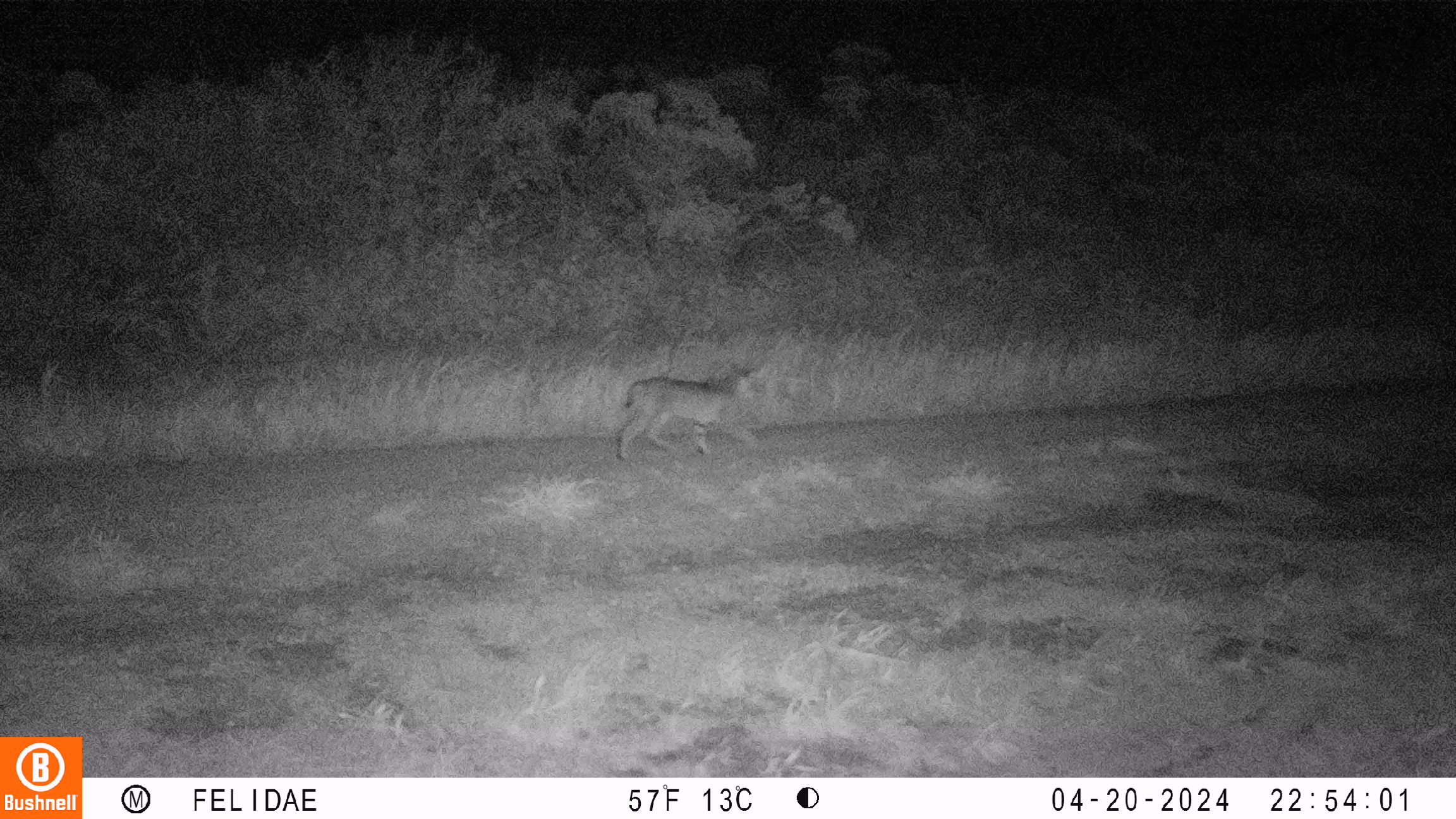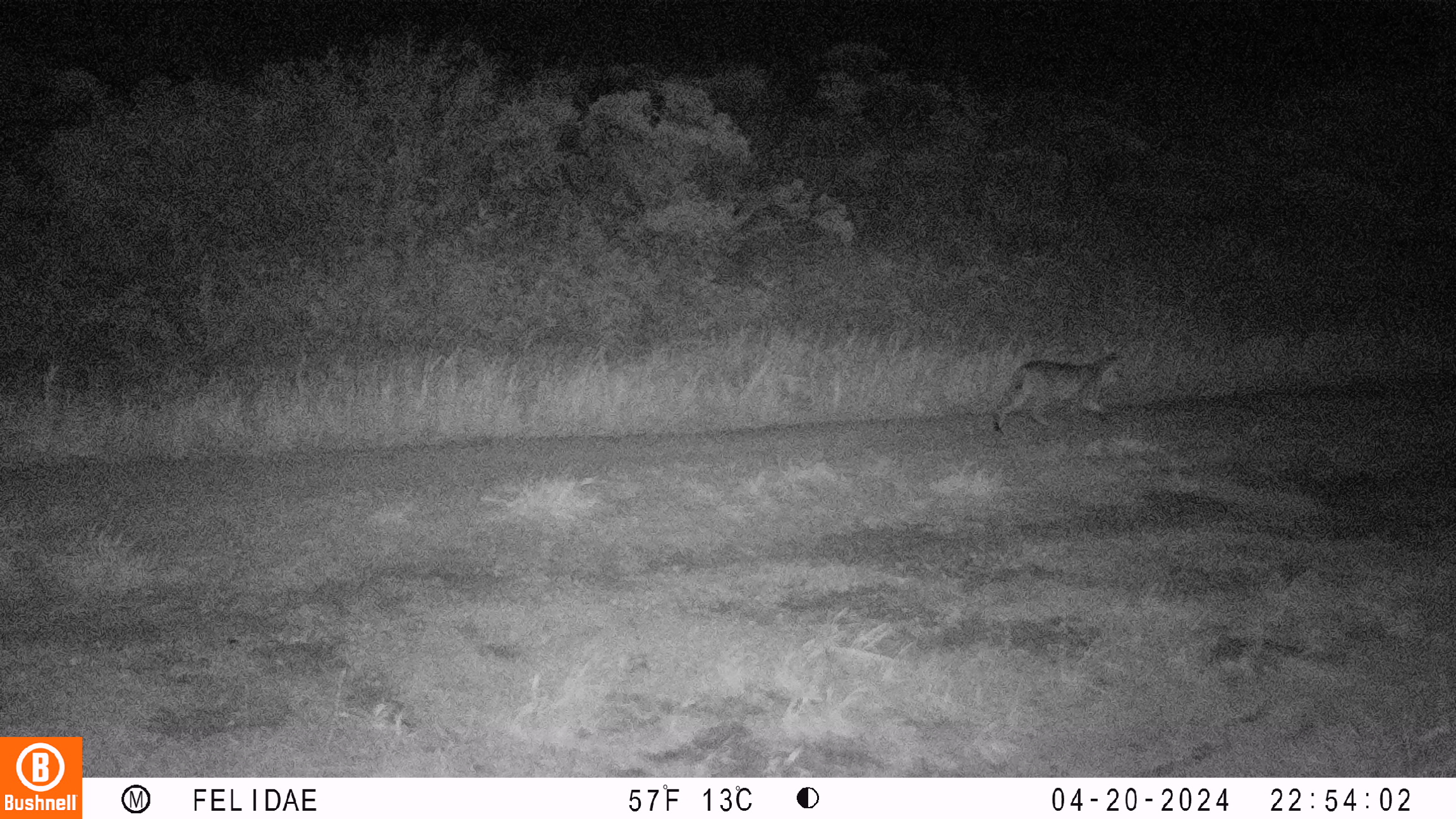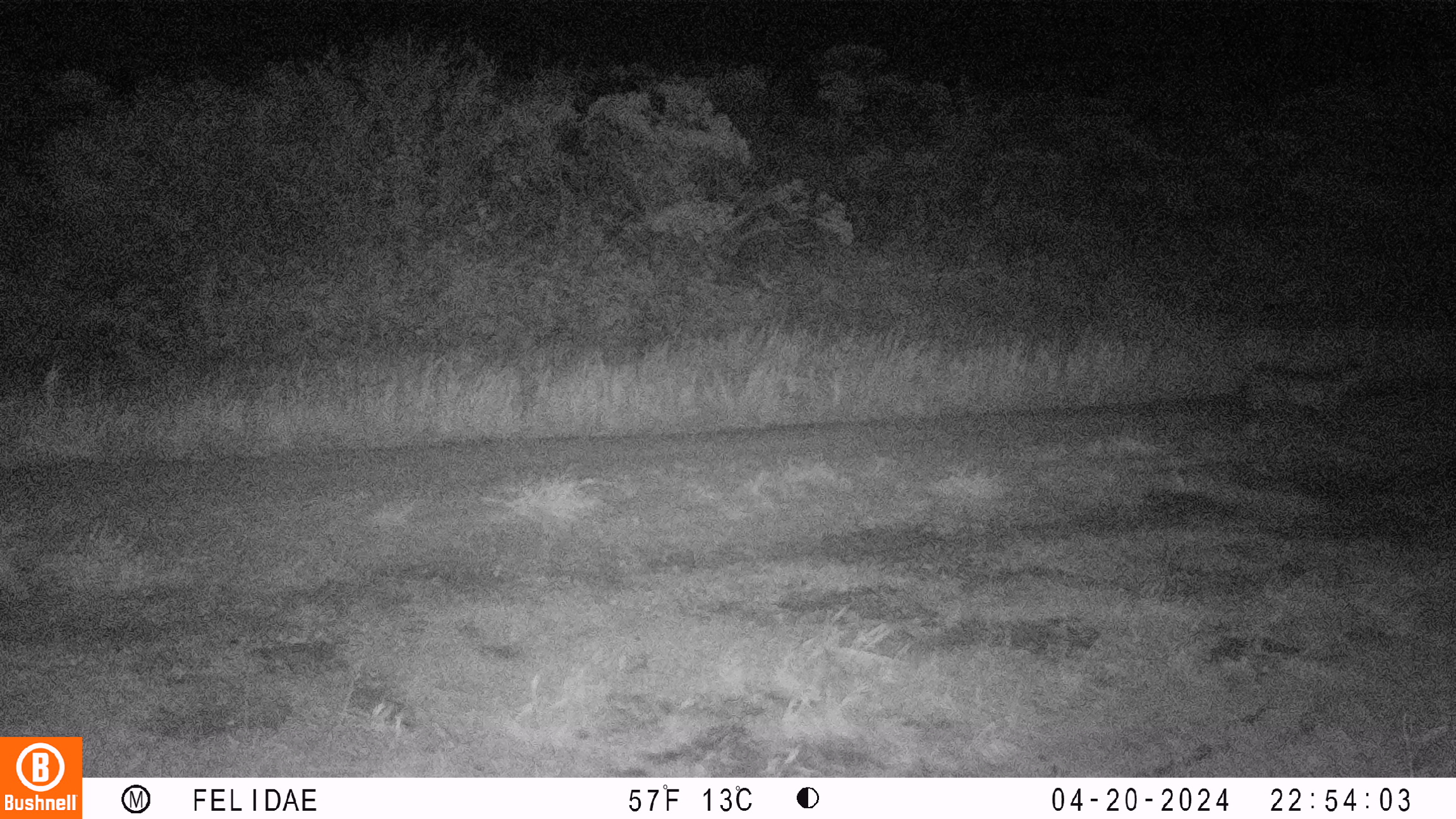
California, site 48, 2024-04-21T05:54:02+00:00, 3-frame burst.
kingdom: Animalia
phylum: Chordata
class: Mammalia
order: Carnivora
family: Felidae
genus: Lynx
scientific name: Lynx rufus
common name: bobcat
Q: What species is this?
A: Bobcat (Lynx rufus).